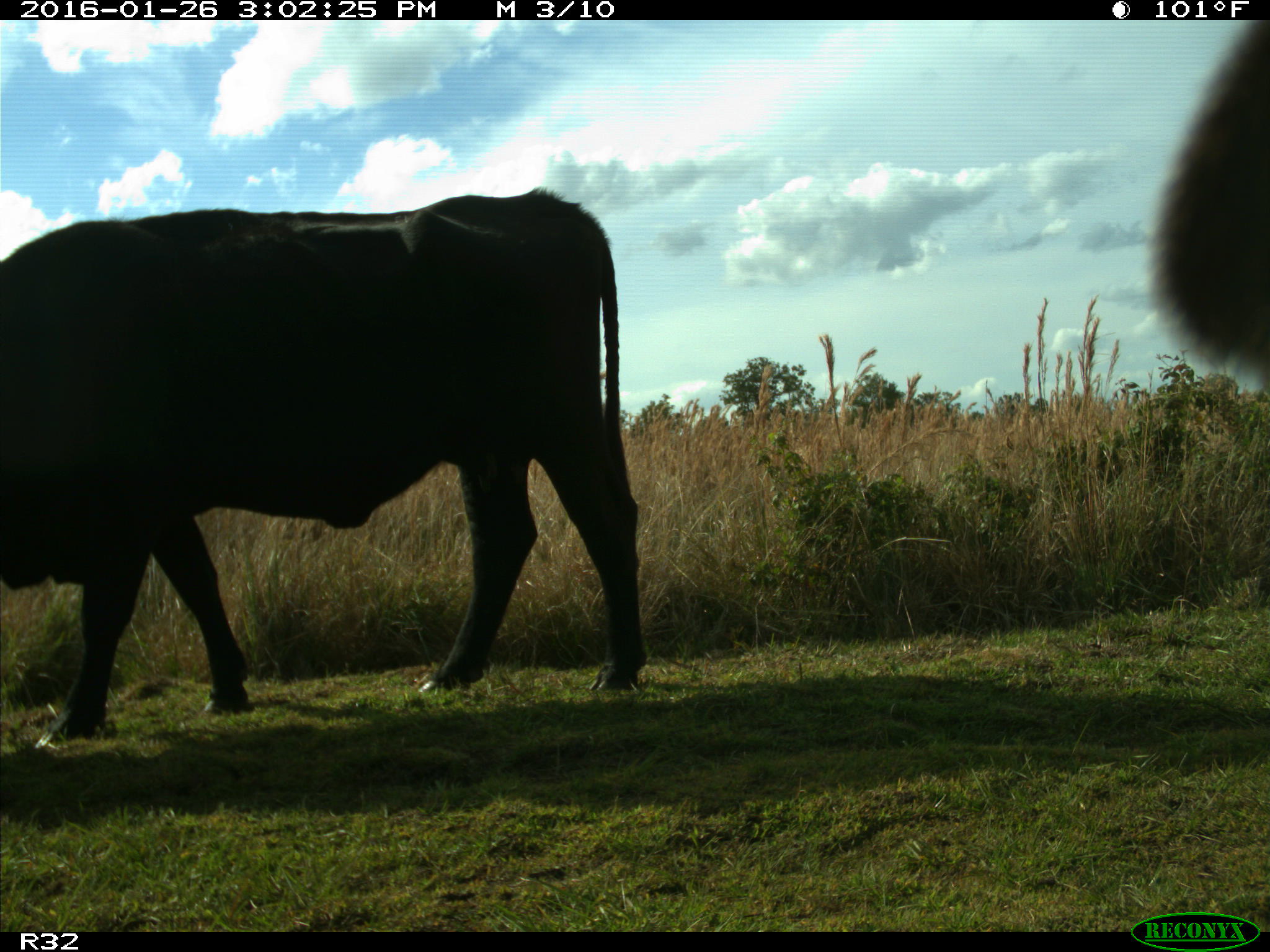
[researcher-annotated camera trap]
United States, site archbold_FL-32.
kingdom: Animalia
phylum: Chordata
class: Mammalia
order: Artiodactyla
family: Bovidae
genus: Bos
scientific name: Bos taurus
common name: domestic cow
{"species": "Bos taurus (domestic cow)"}